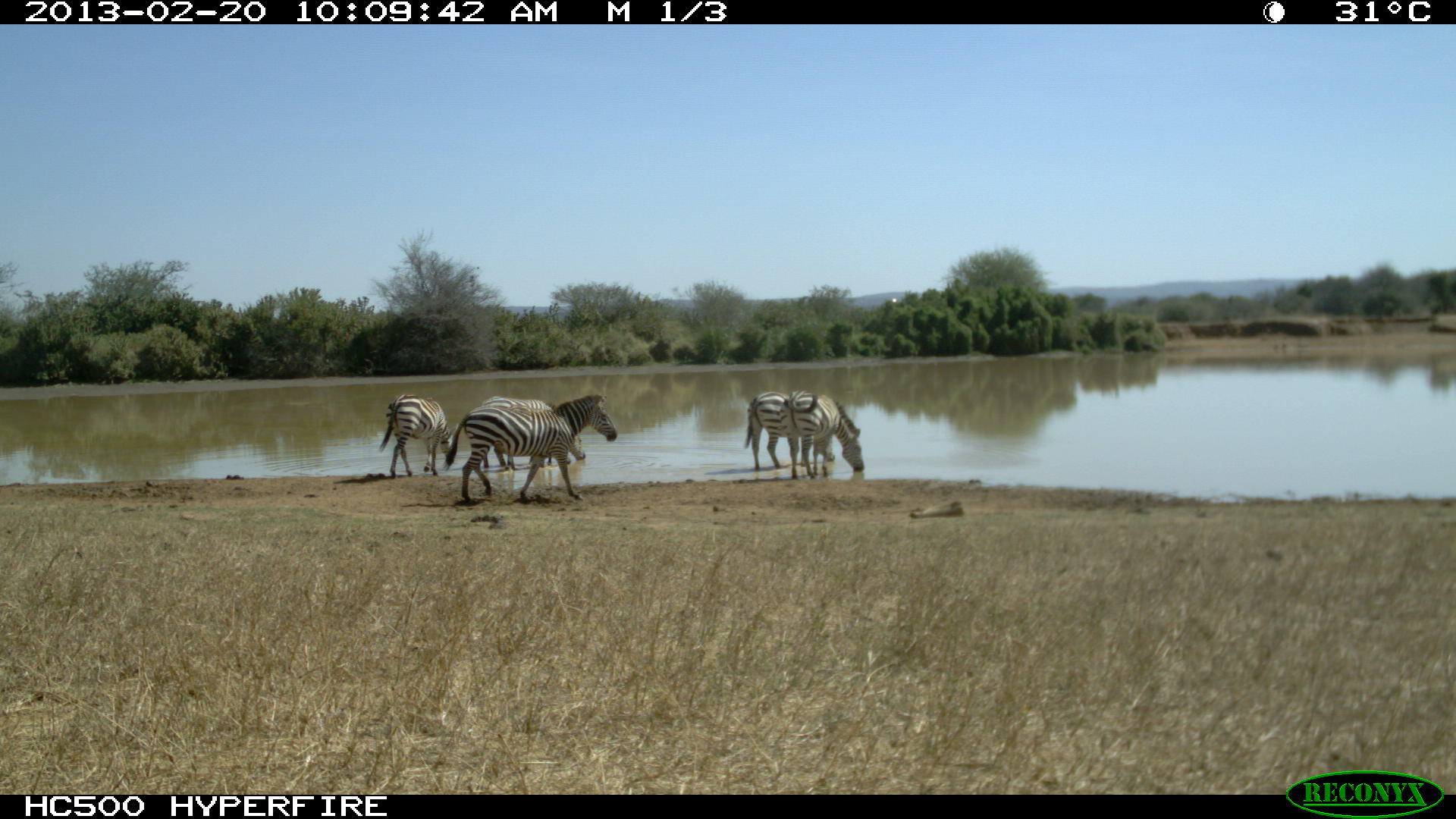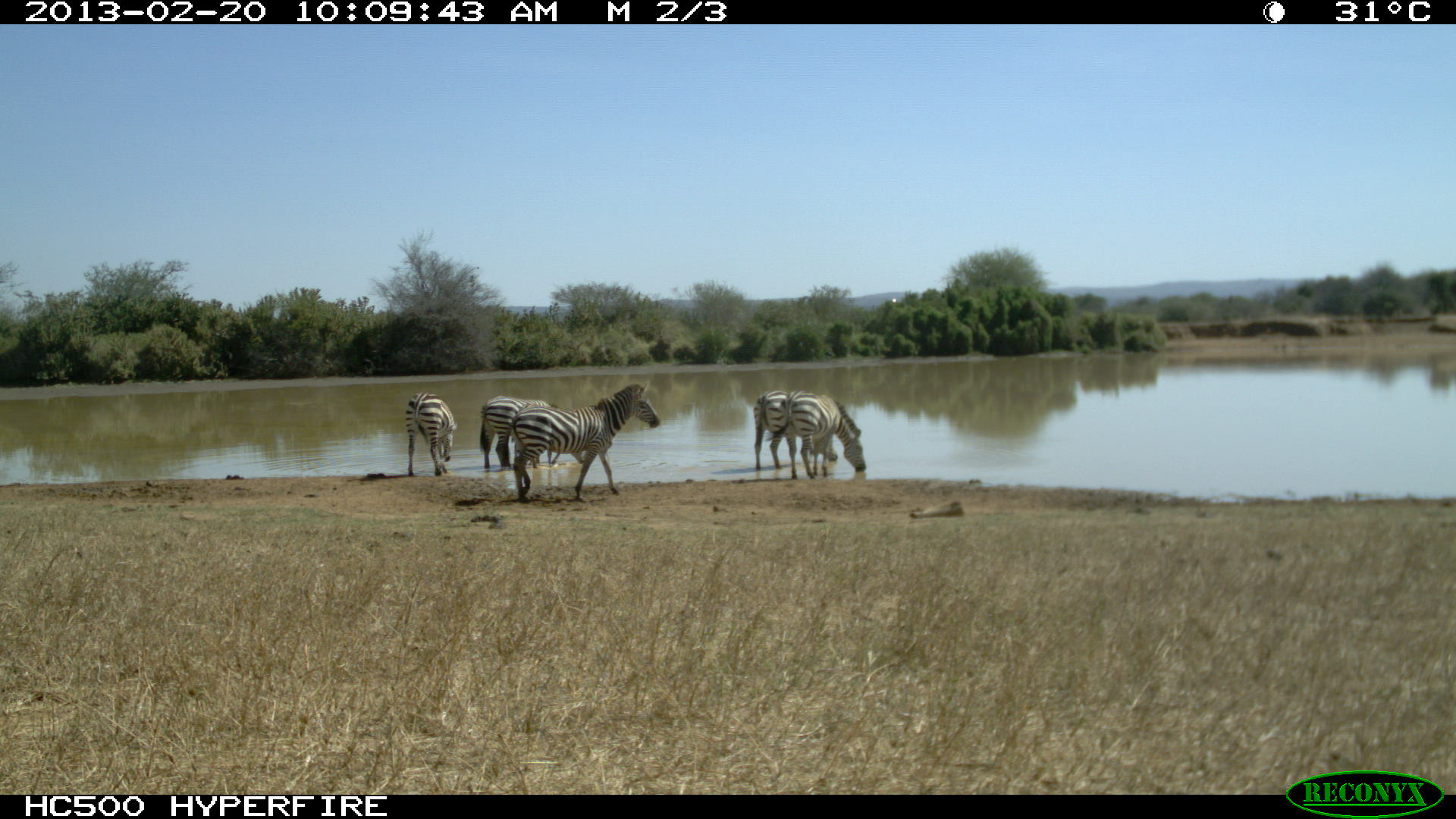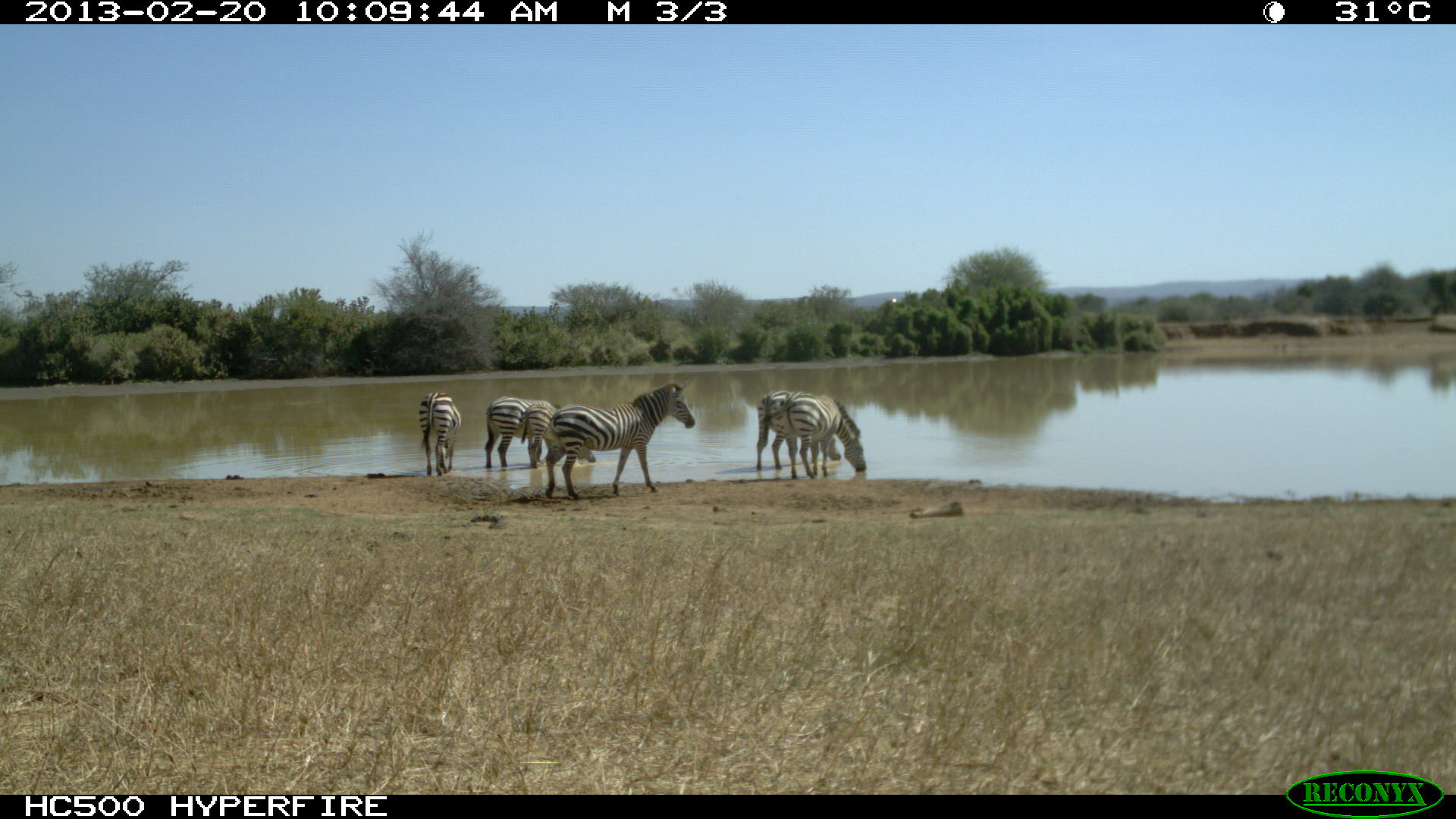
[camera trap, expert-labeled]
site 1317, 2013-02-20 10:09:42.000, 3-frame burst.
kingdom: Animalia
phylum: Chordata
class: Mammalia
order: Perissodactyla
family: Equidae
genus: Equus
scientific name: Equus quagga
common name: plains zebra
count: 6